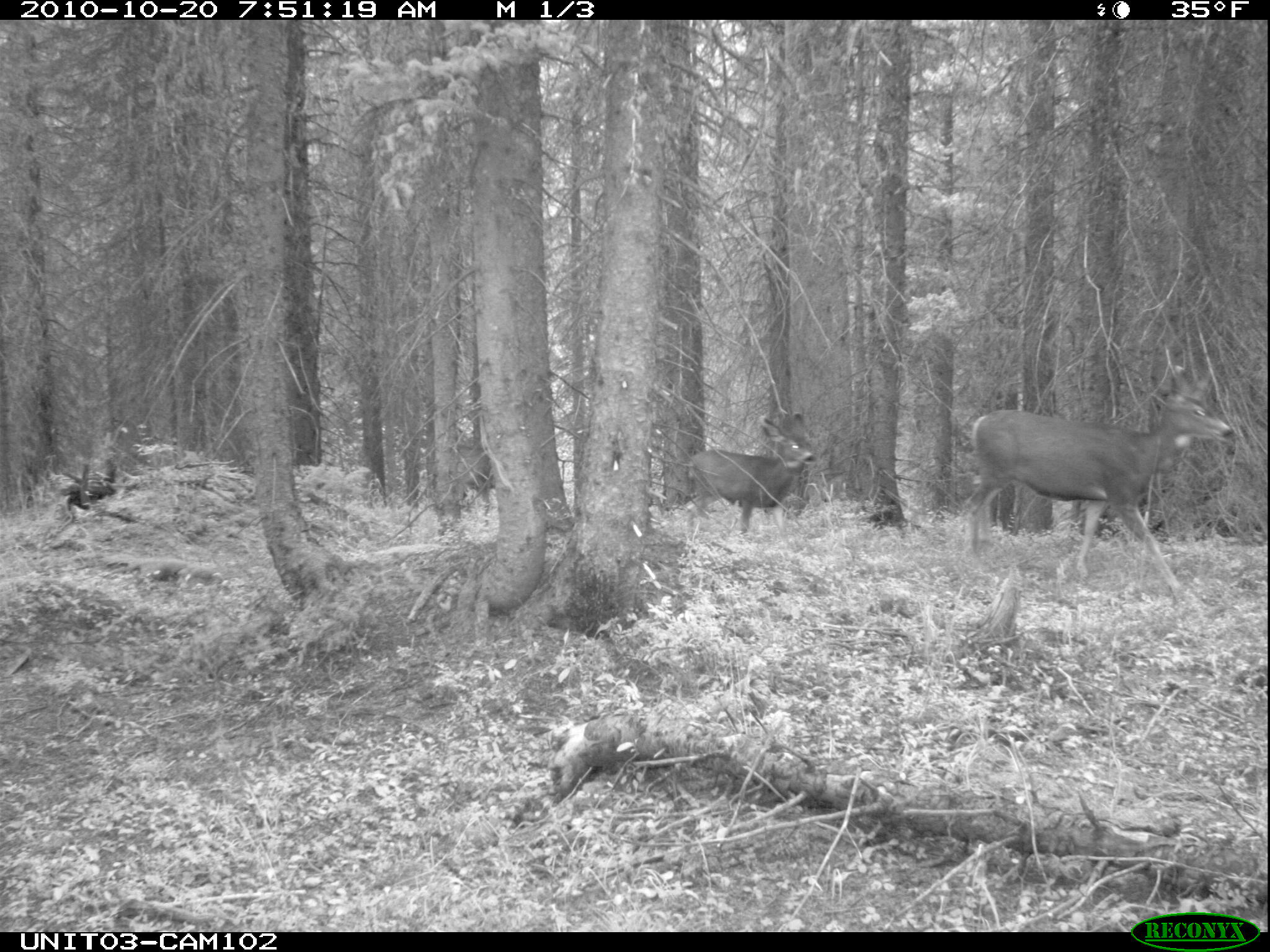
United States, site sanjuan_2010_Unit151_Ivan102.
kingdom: Animalia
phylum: Chordata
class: Mammalia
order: Artiodactyla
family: Cervidae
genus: Odocoileus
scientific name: Odocoileus hemionus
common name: mule deer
Odocoileus hemionus (mule deer).